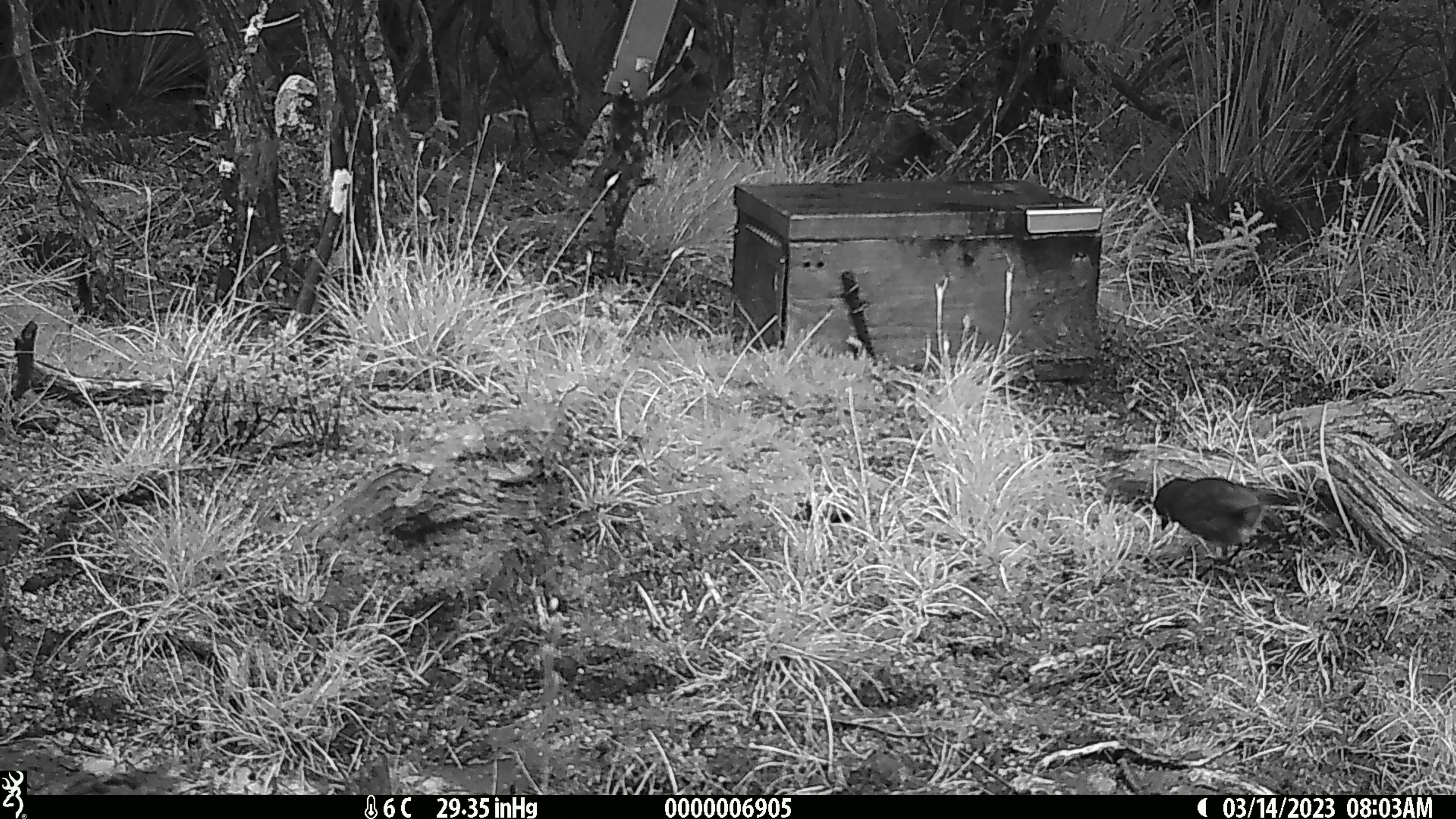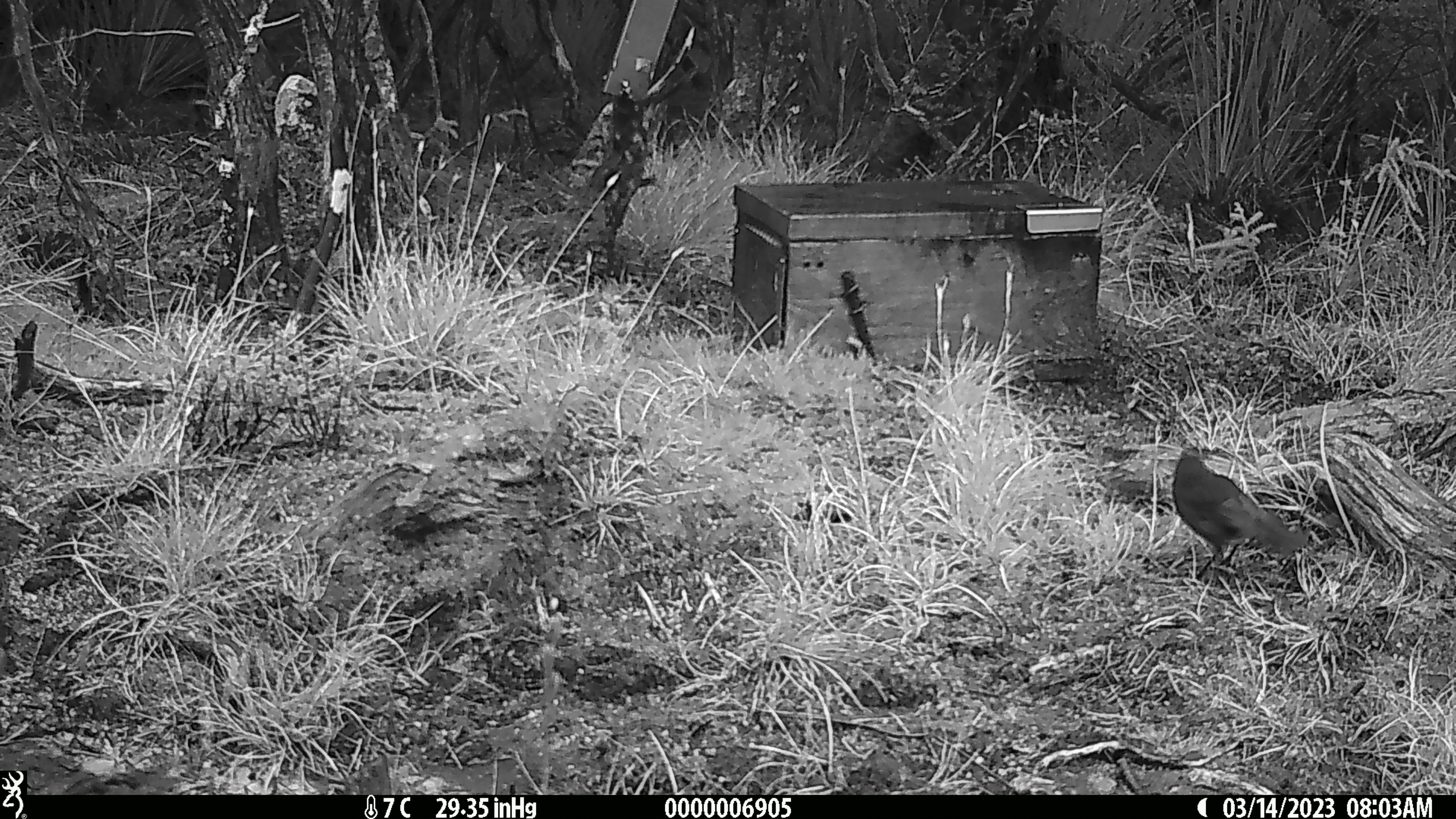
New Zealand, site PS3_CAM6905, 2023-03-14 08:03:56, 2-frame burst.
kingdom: Animalia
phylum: Chordata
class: Aves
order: Passeriformes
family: Petroicidae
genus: Petroica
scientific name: Petroica australis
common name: new zealand robin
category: robin